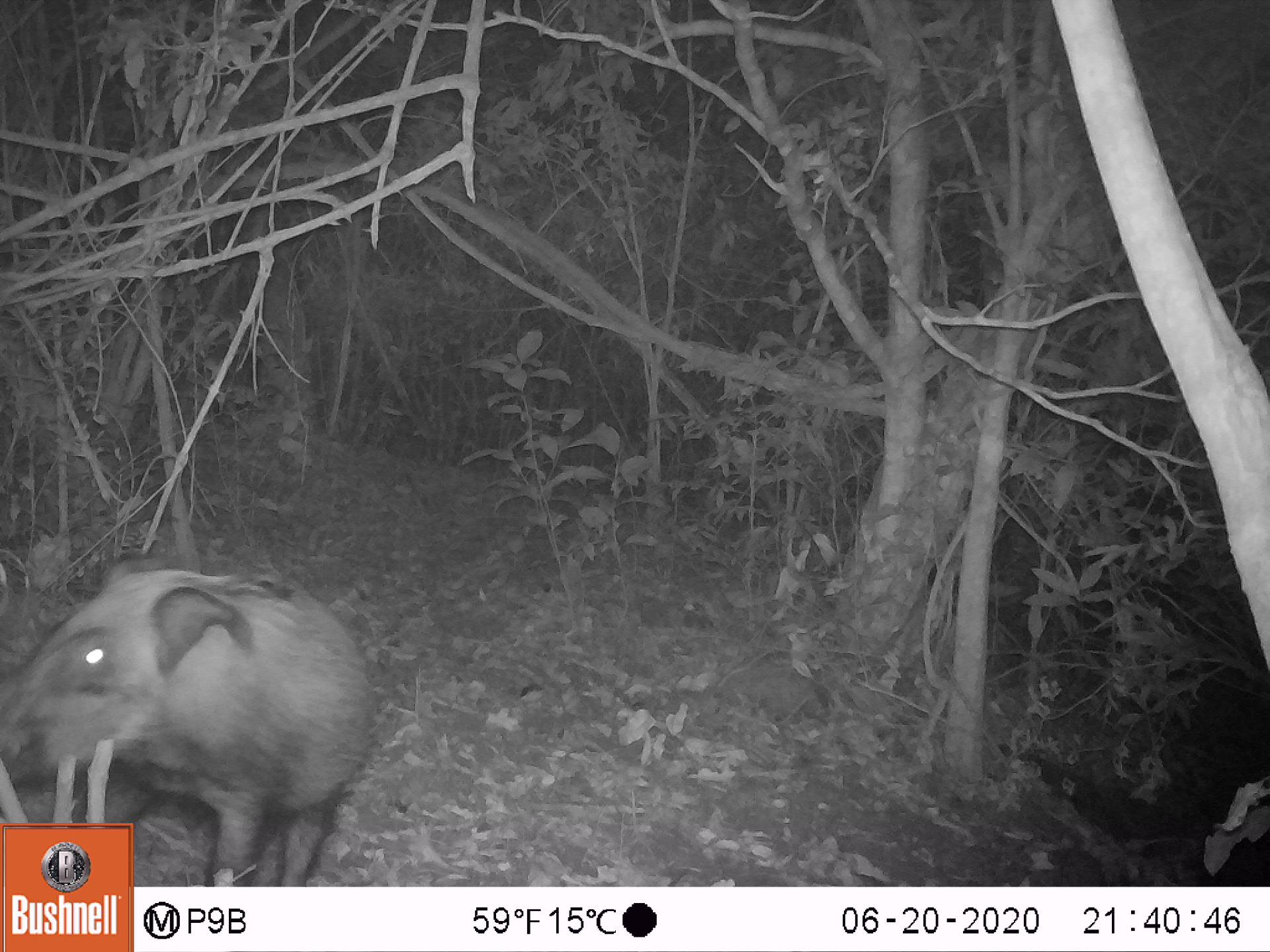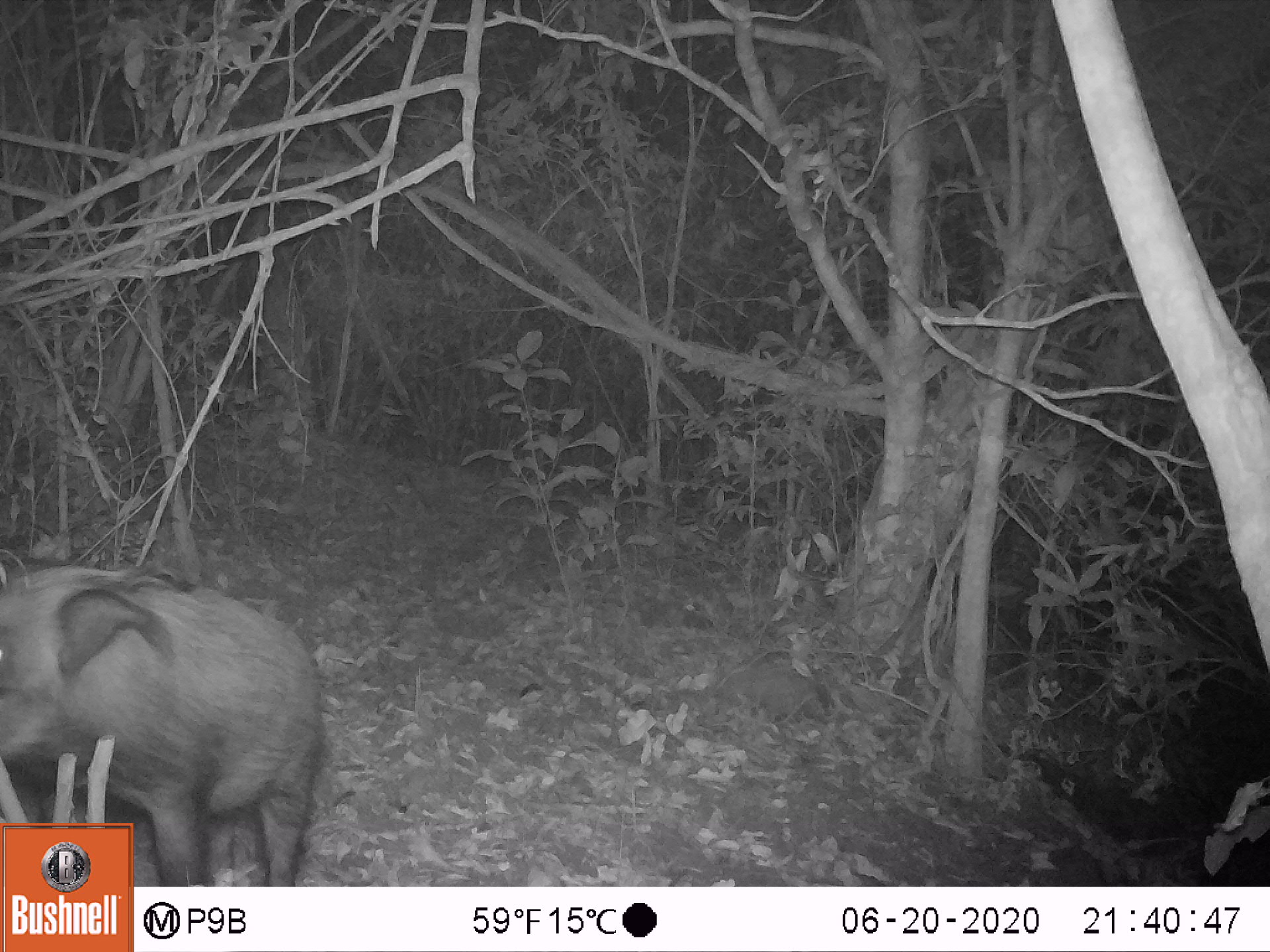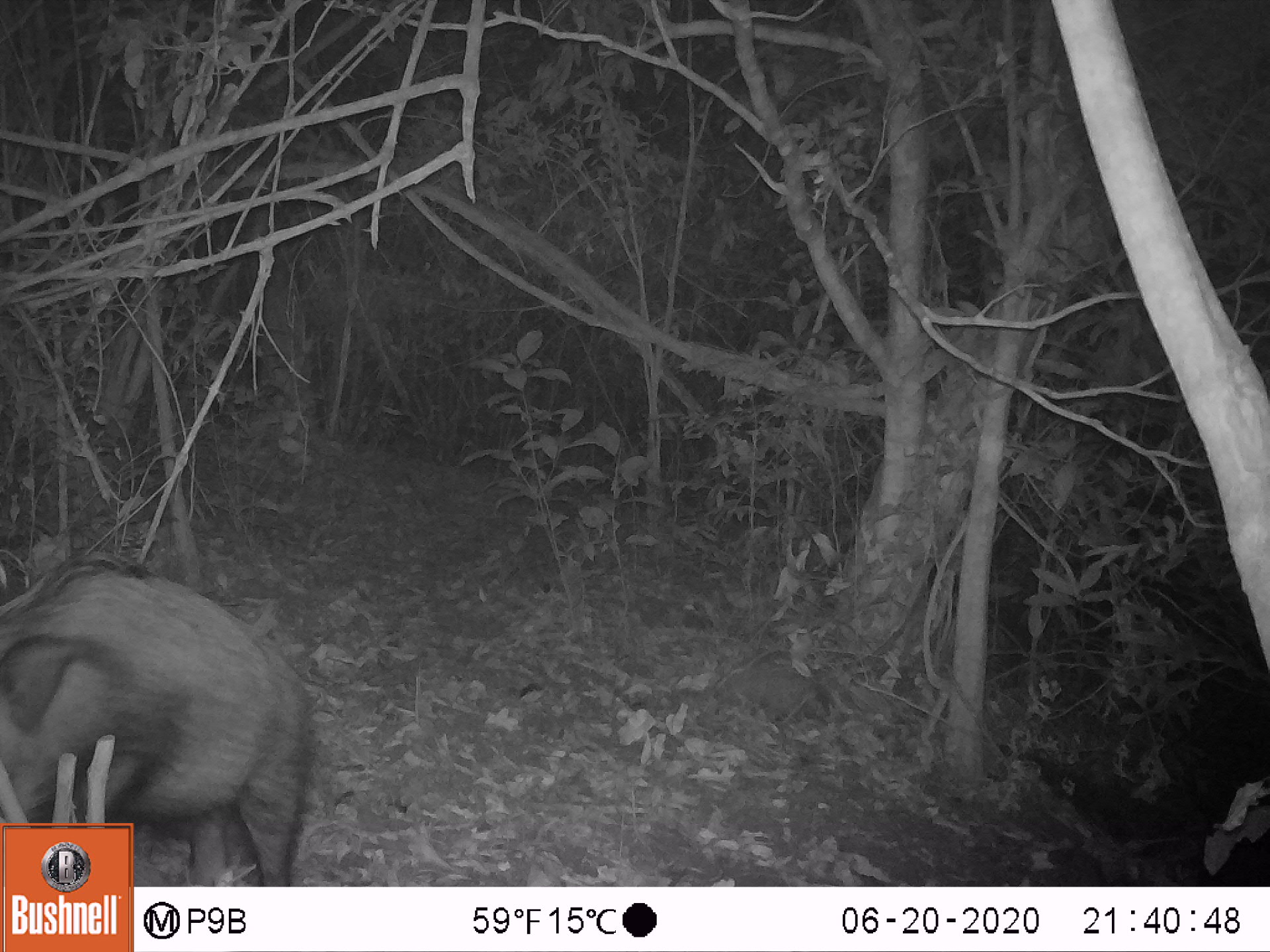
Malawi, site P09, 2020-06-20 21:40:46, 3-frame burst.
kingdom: Animalia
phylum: Chordata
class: Mammalia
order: Artiodactyla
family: Suidae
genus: Potamochoerus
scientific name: Potamochoerus larvatus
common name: bushpig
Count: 1.